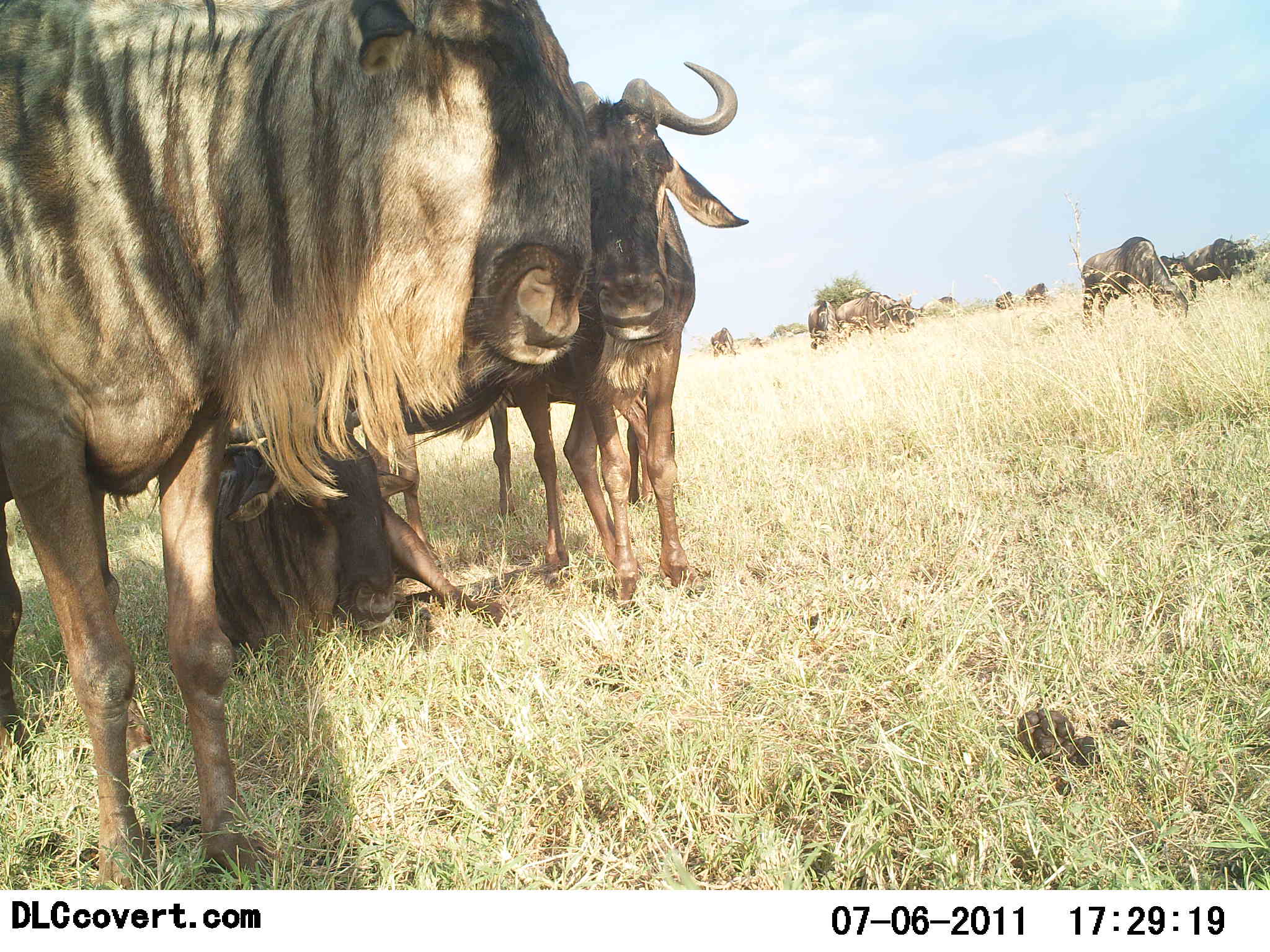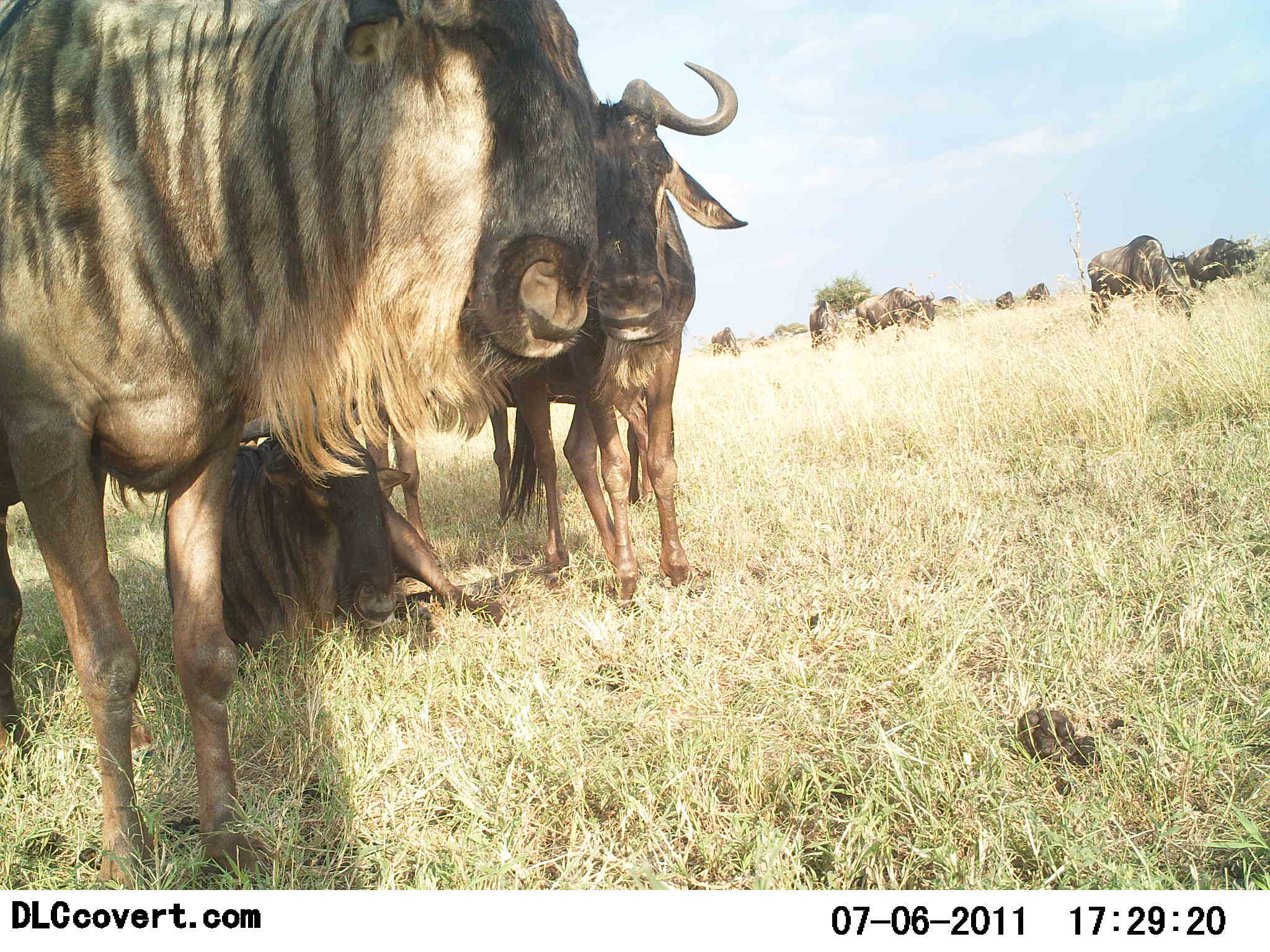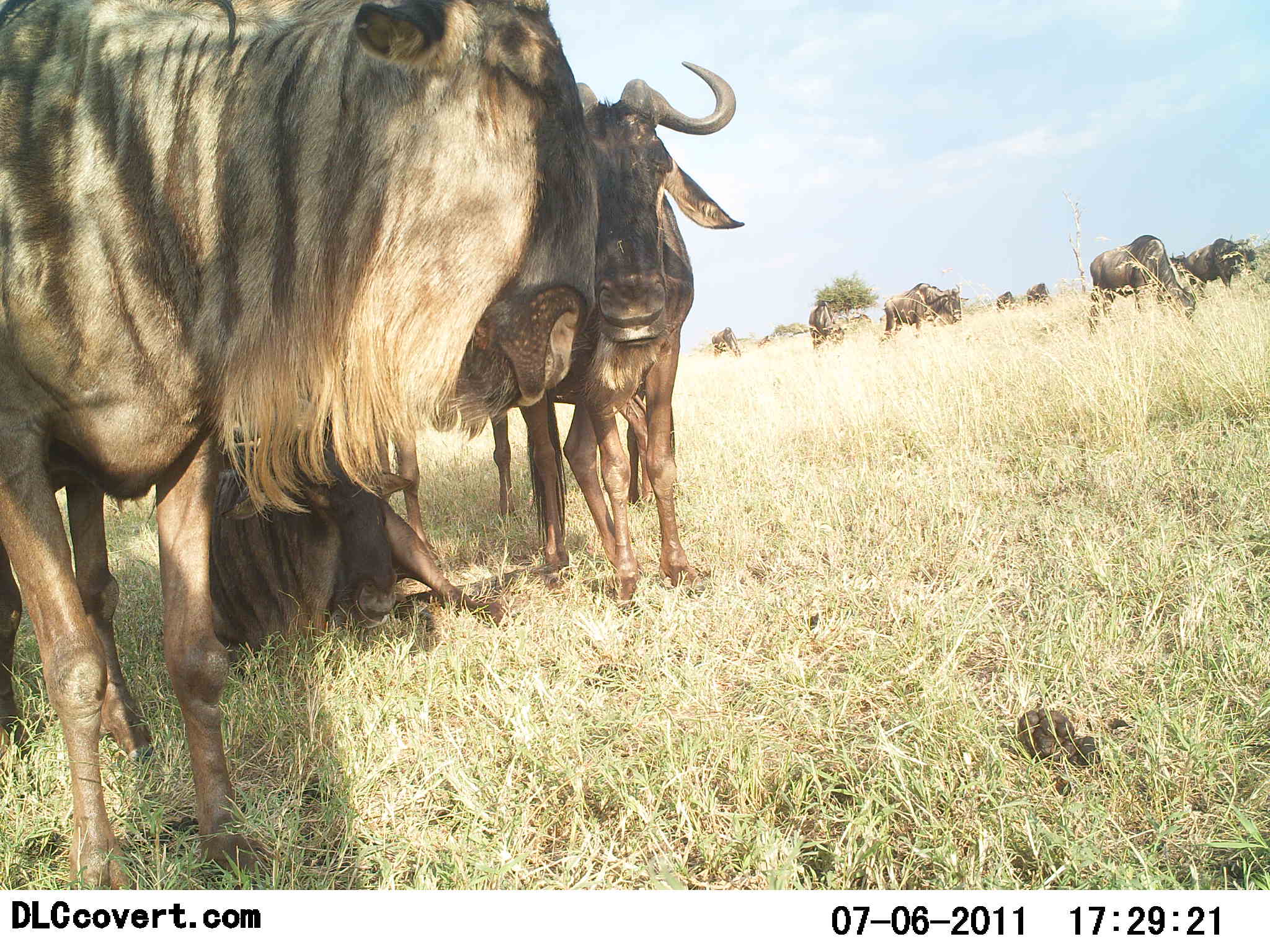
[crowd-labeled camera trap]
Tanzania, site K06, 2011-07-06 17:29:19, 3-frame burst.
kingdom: Animalia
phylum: Chordata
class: Mammalia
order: Artiodactyla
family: Bovidae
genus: Connochaetes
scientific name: Connochaetes taurinus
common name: blue wildebeest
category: wildebeest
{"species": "wildebeest (blue wildebeest) (Connochaetes taurinus)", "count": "11-50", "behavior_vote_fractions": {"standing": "100%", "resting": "80%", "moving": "40%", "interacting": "0%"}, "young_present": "30%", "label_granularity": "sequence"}